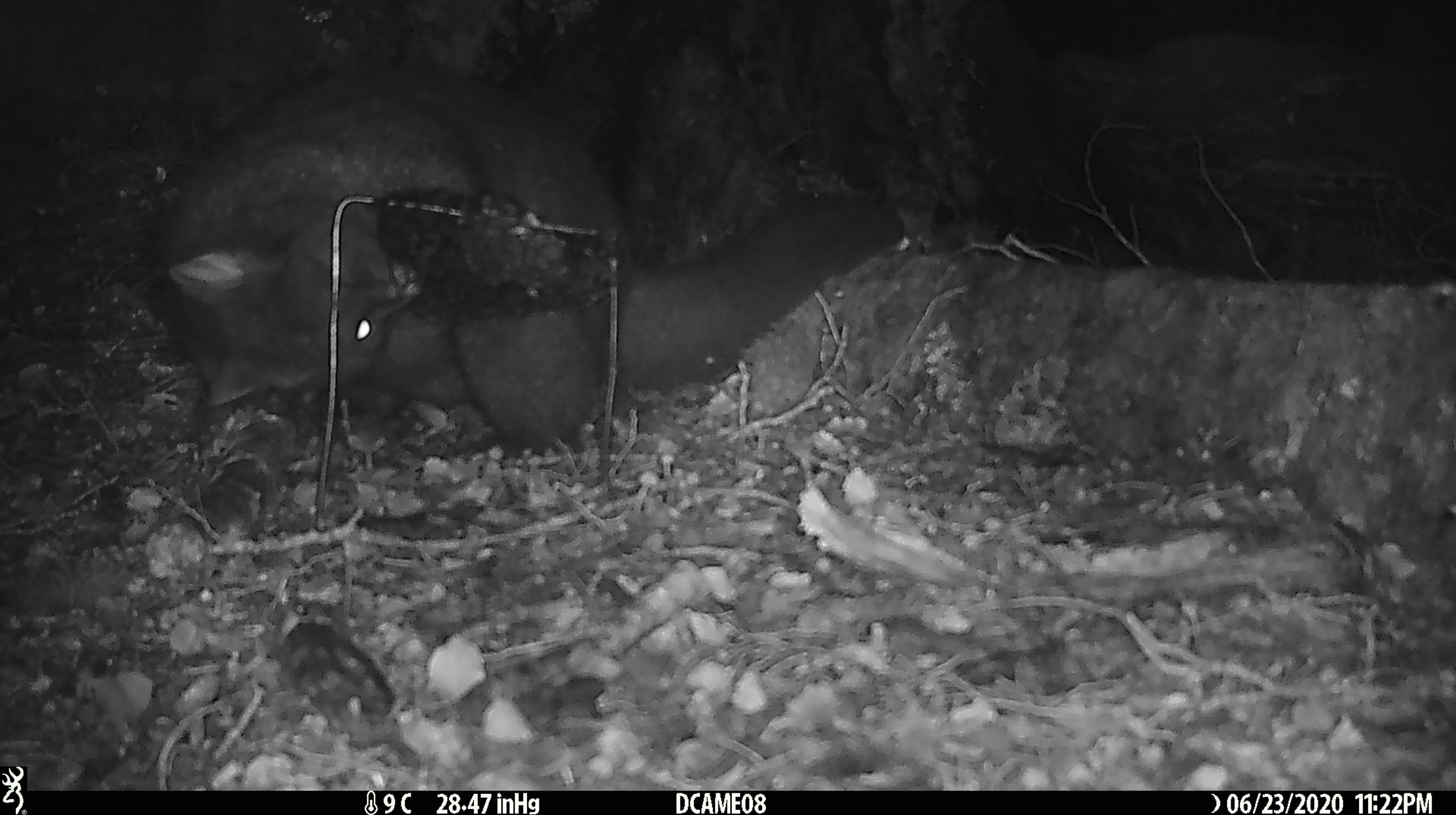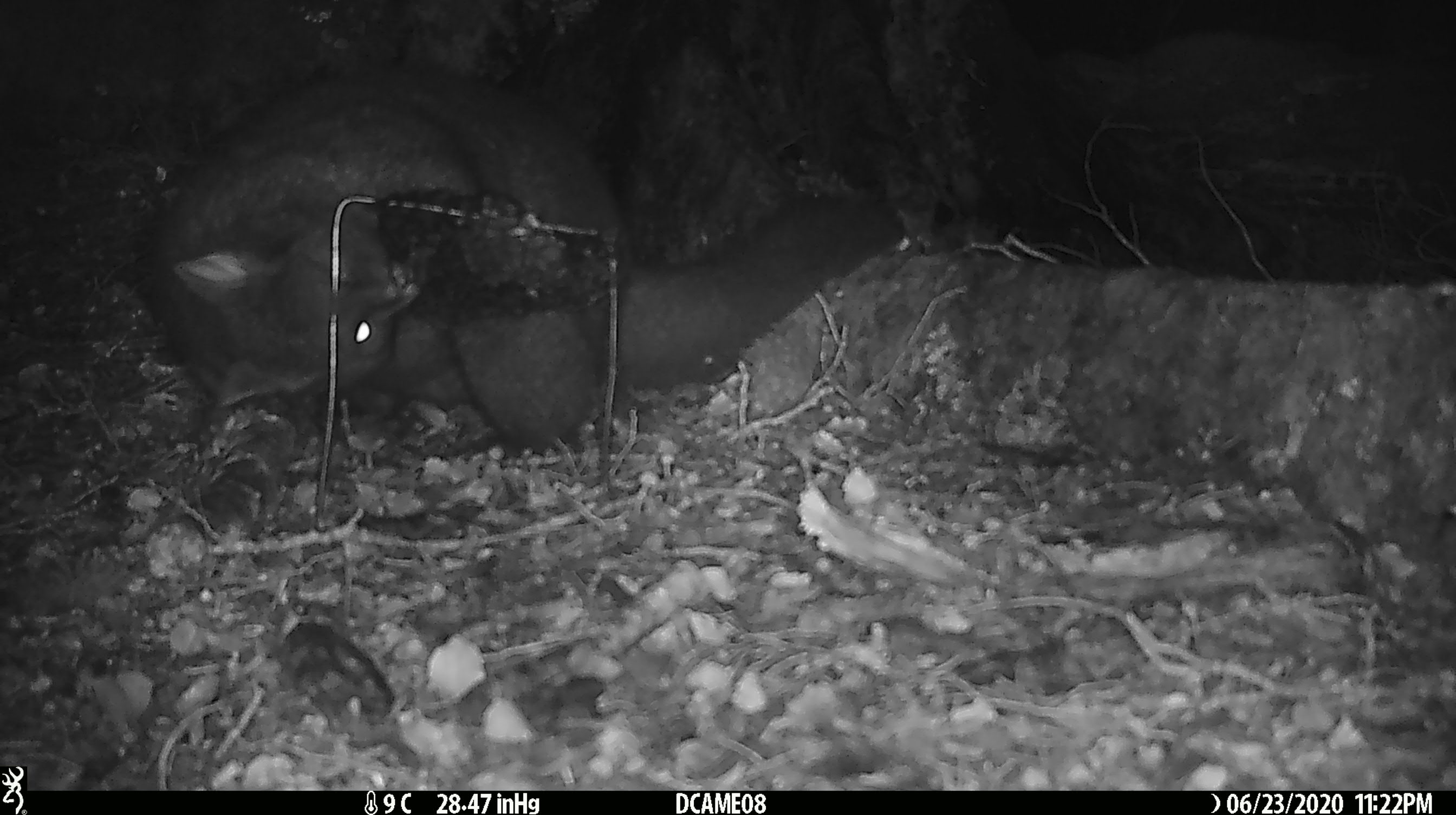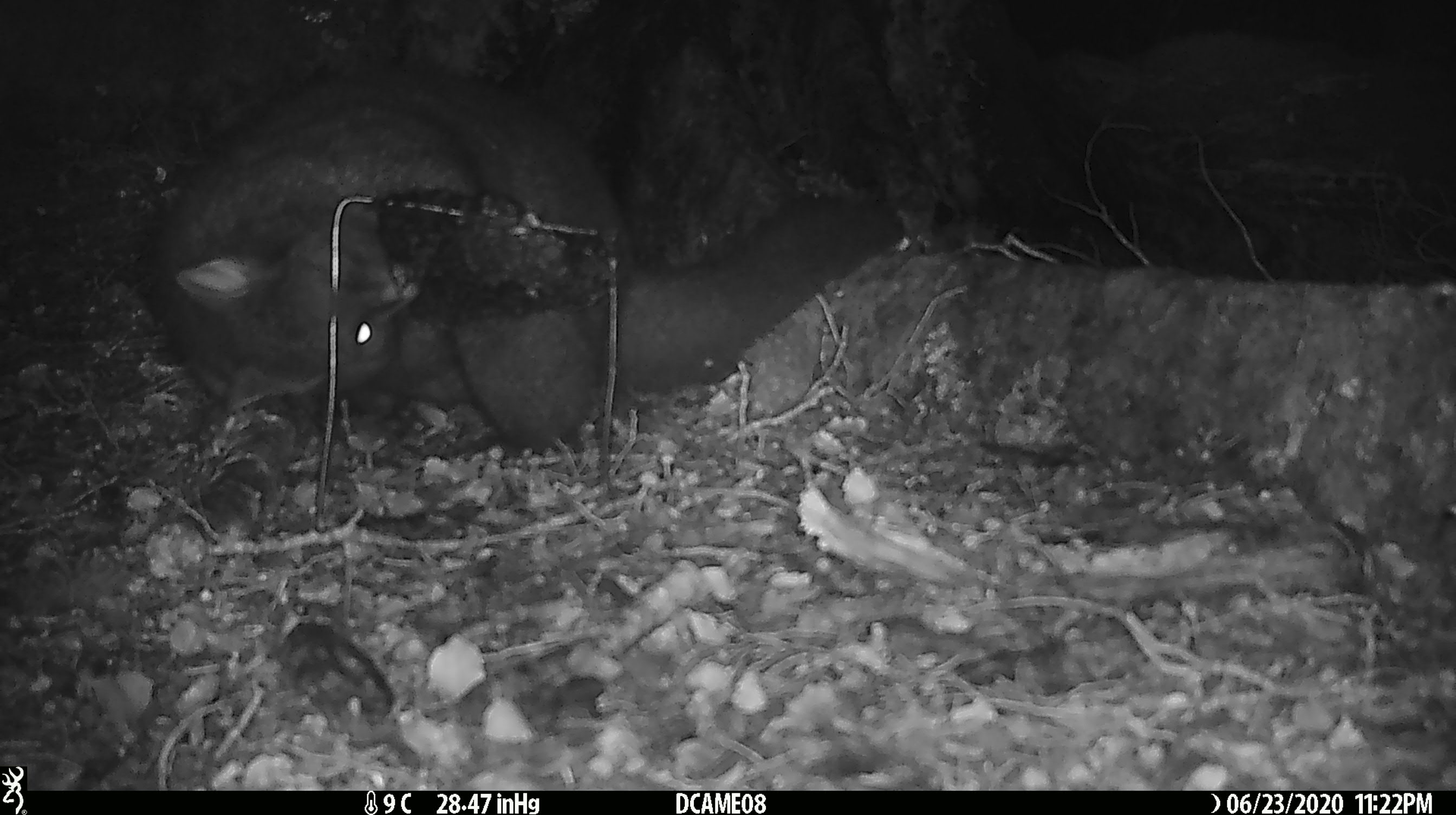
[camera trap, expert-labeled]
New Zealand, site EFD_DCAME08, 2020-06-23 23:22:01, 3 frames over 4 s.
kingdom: Animalia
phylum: Chordata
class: Mammalia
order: Diprotodontia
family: Phalangeridae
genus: Trichosurus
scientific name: Trichosurus vulpecula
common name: common brushtail possum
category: possum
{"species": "possum (common brushtail possum) (Trichosurus vulpecula)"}